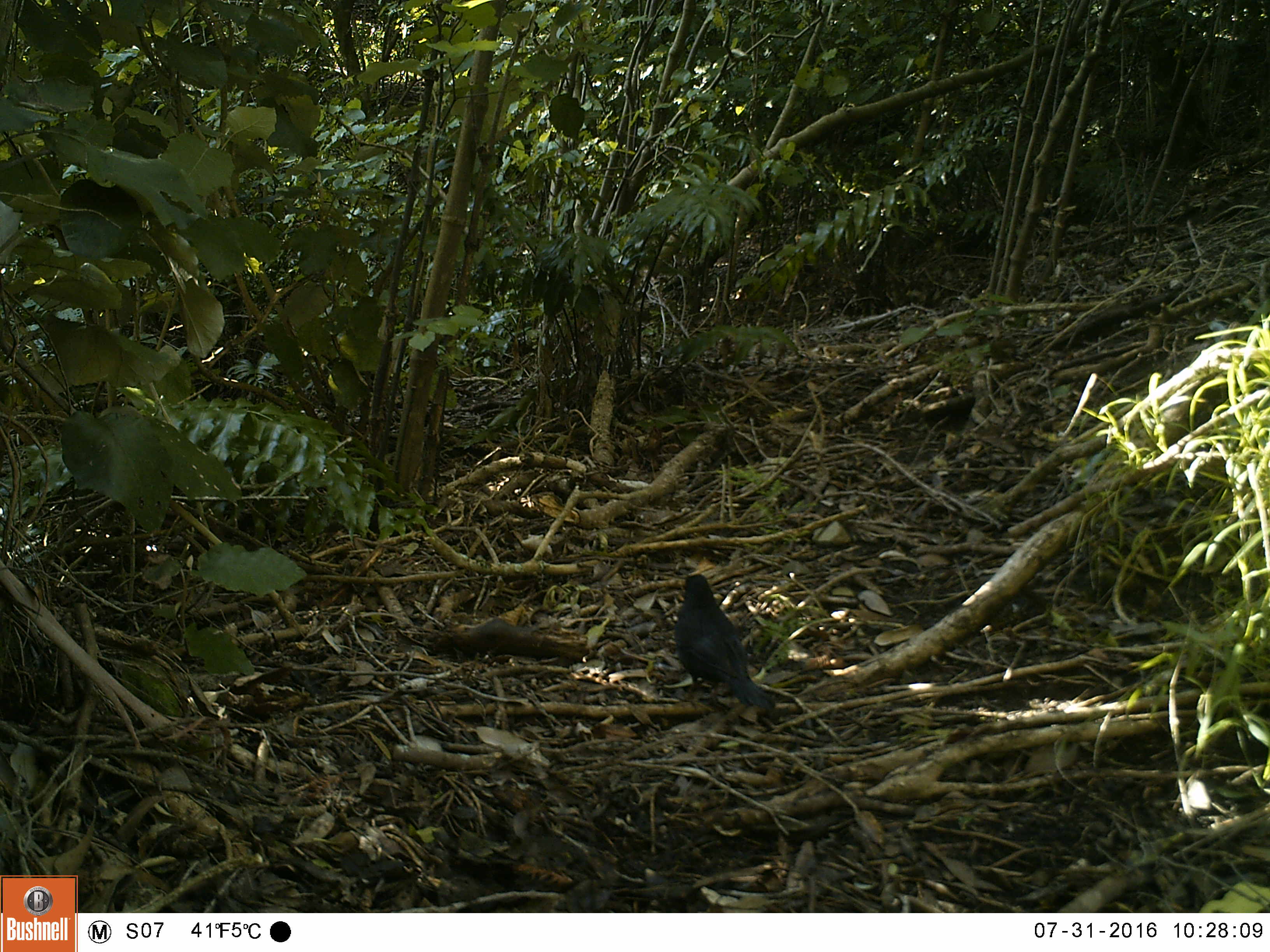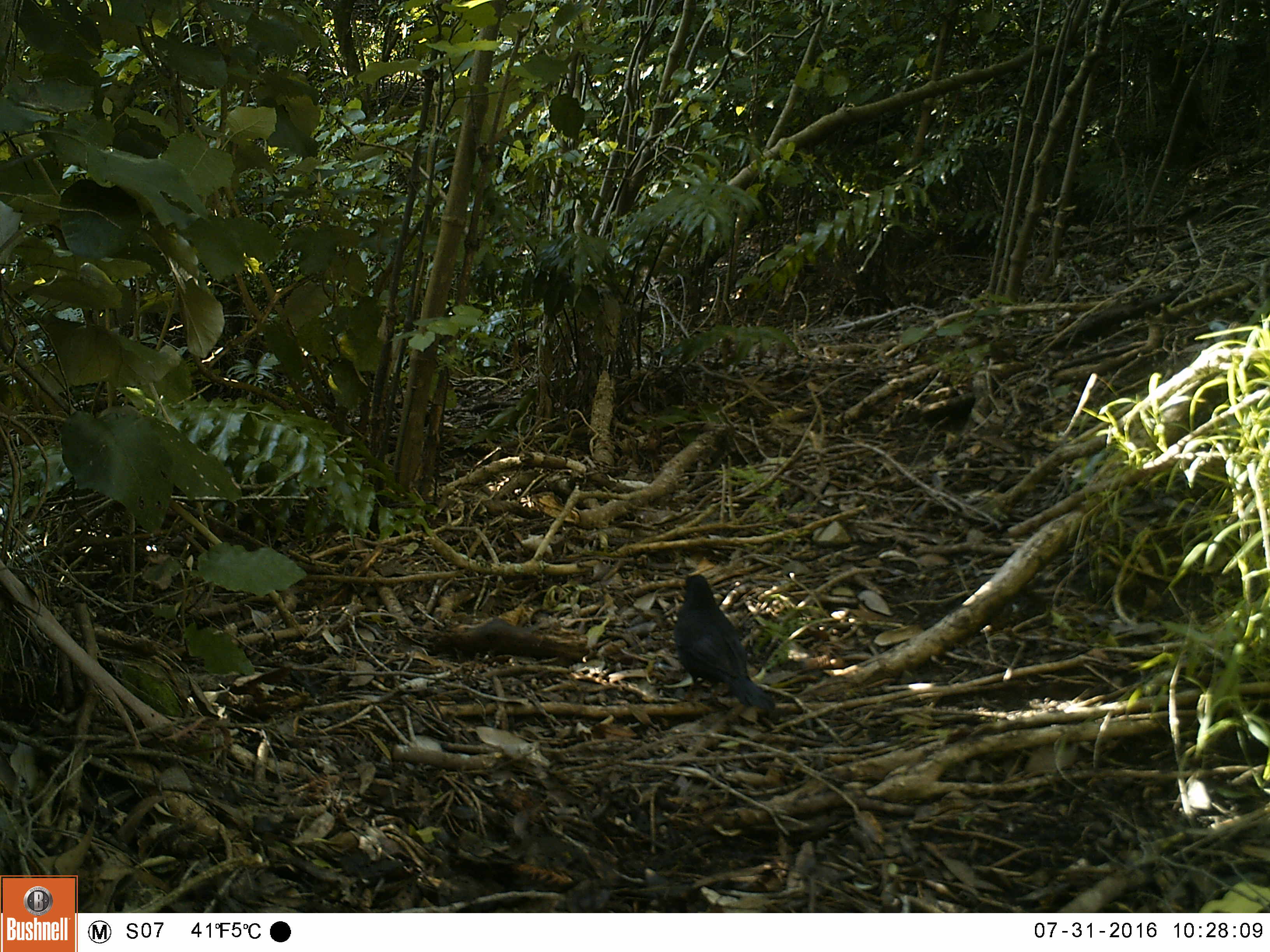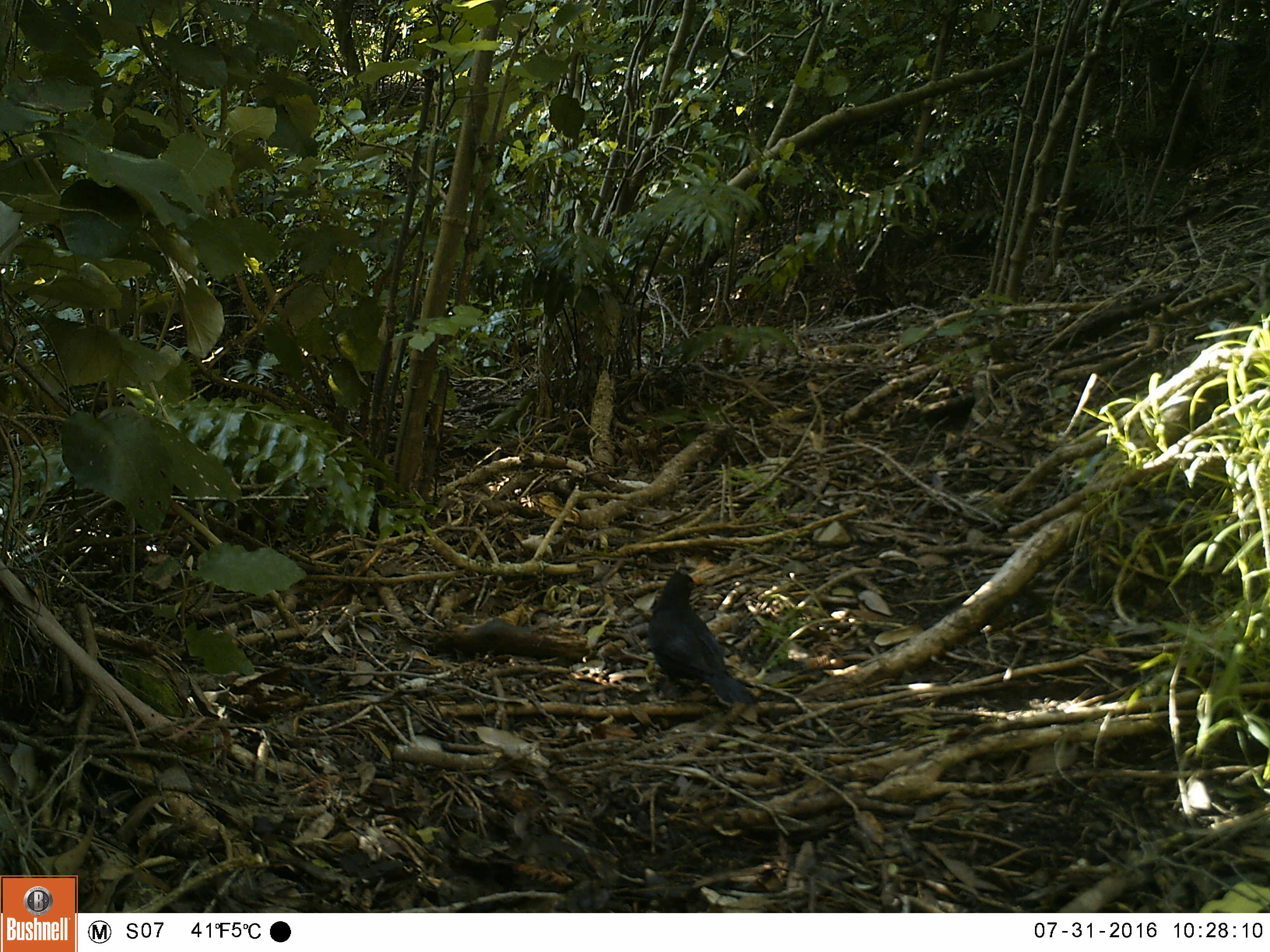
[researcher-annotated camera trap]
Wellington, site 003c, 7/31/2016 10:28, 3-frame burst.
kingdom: Animalia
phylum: Chordata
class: Aves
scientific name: Aves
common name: bird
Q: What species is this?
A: Bird (Aves).